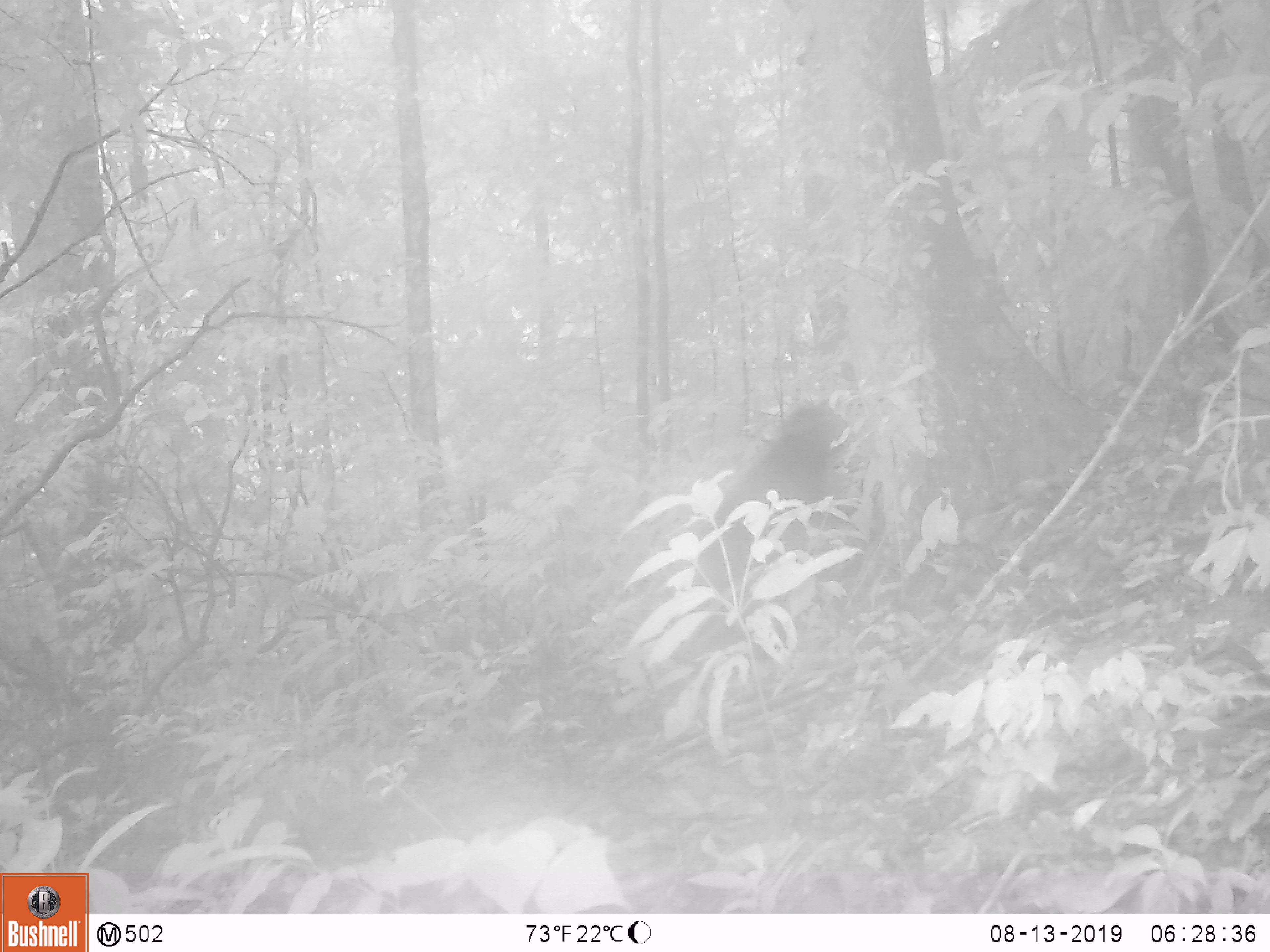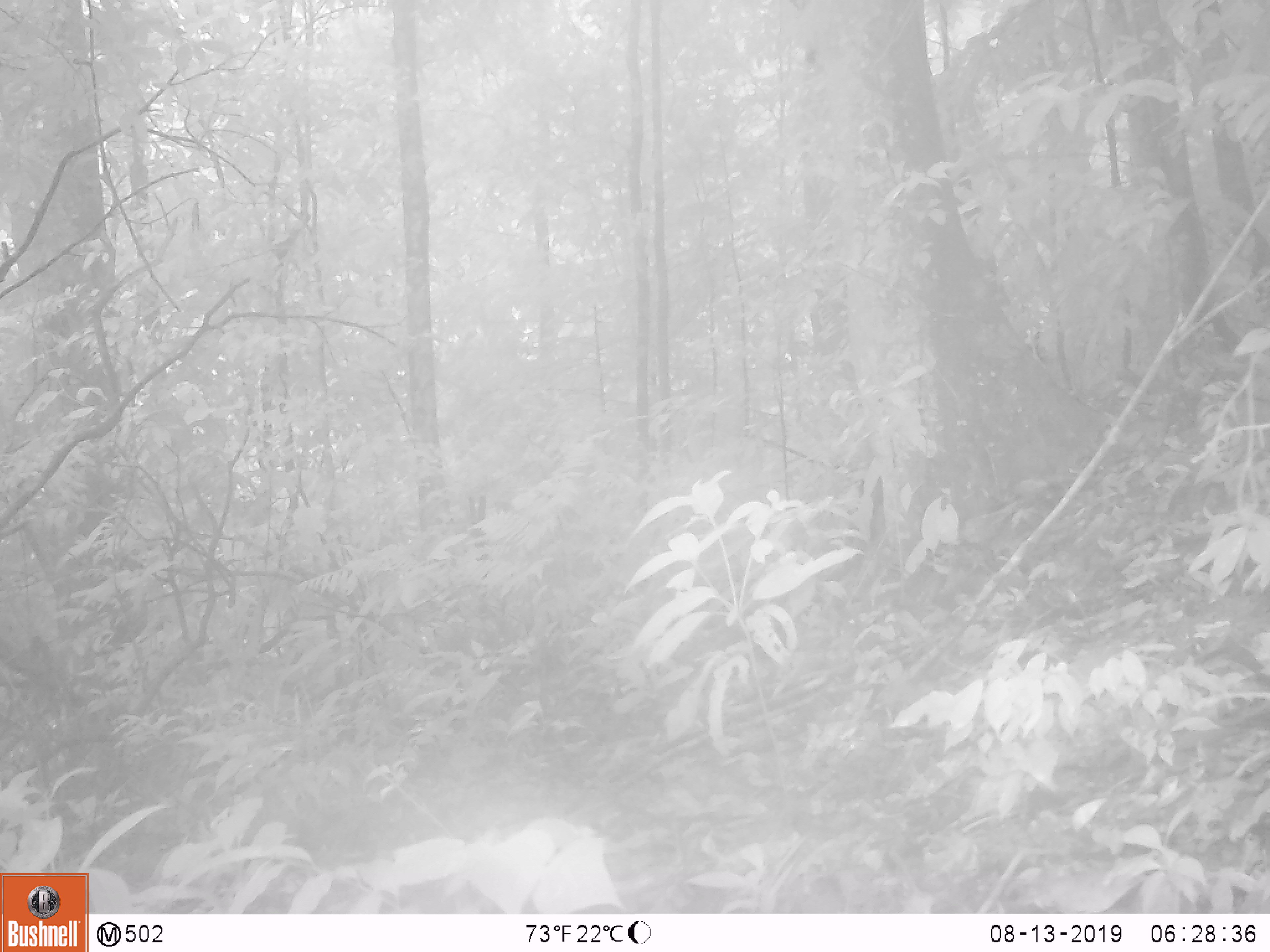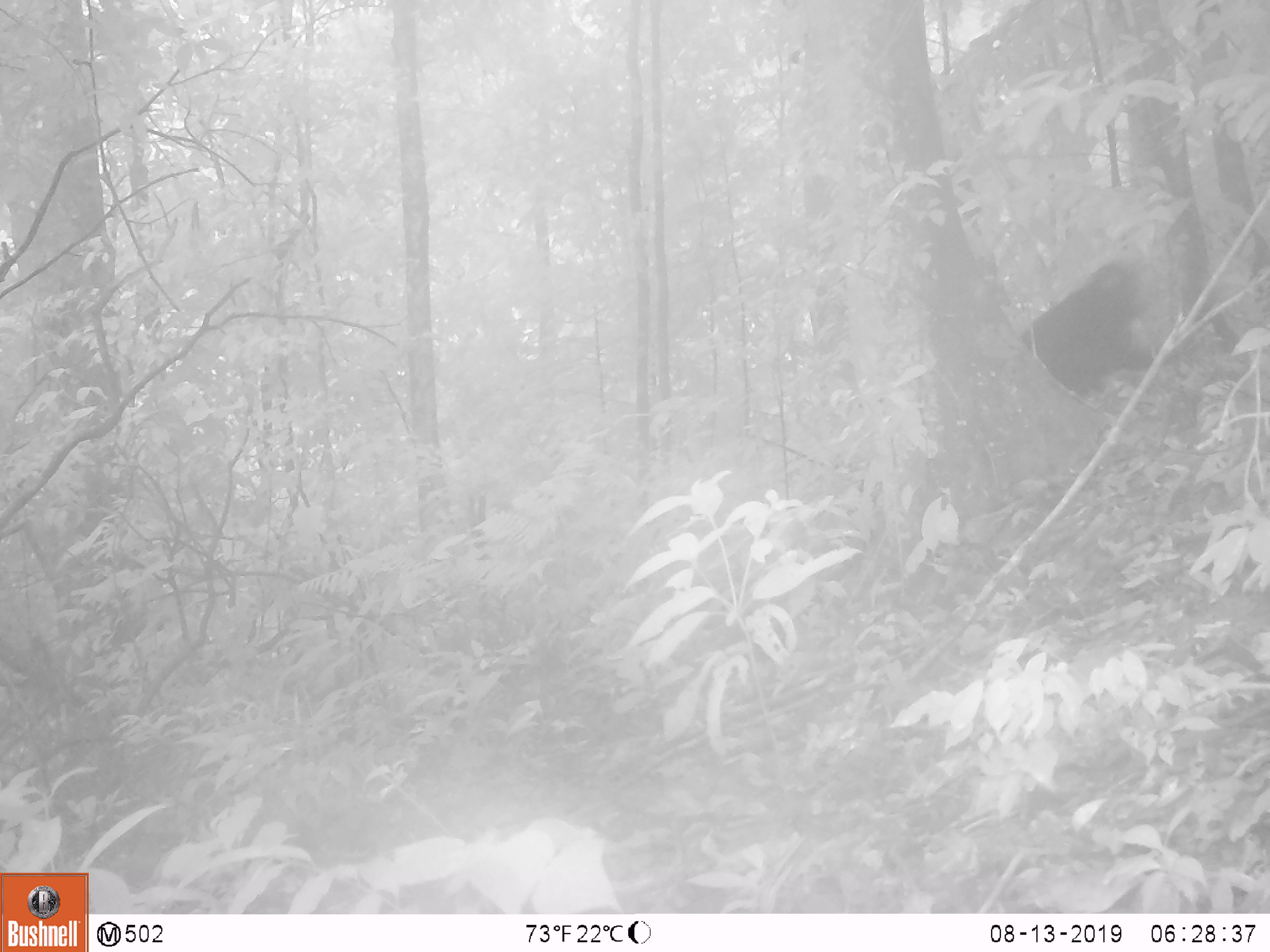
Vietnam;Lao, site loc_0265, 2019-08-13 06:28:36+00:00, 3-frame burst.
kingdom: Animalia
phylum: Chordata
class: Mammalia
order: Primates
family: Cercopithecidae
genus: Macaca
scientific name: Macaca arctoides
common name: stump-tailed macaque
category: stump tailed macaque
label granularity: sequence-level